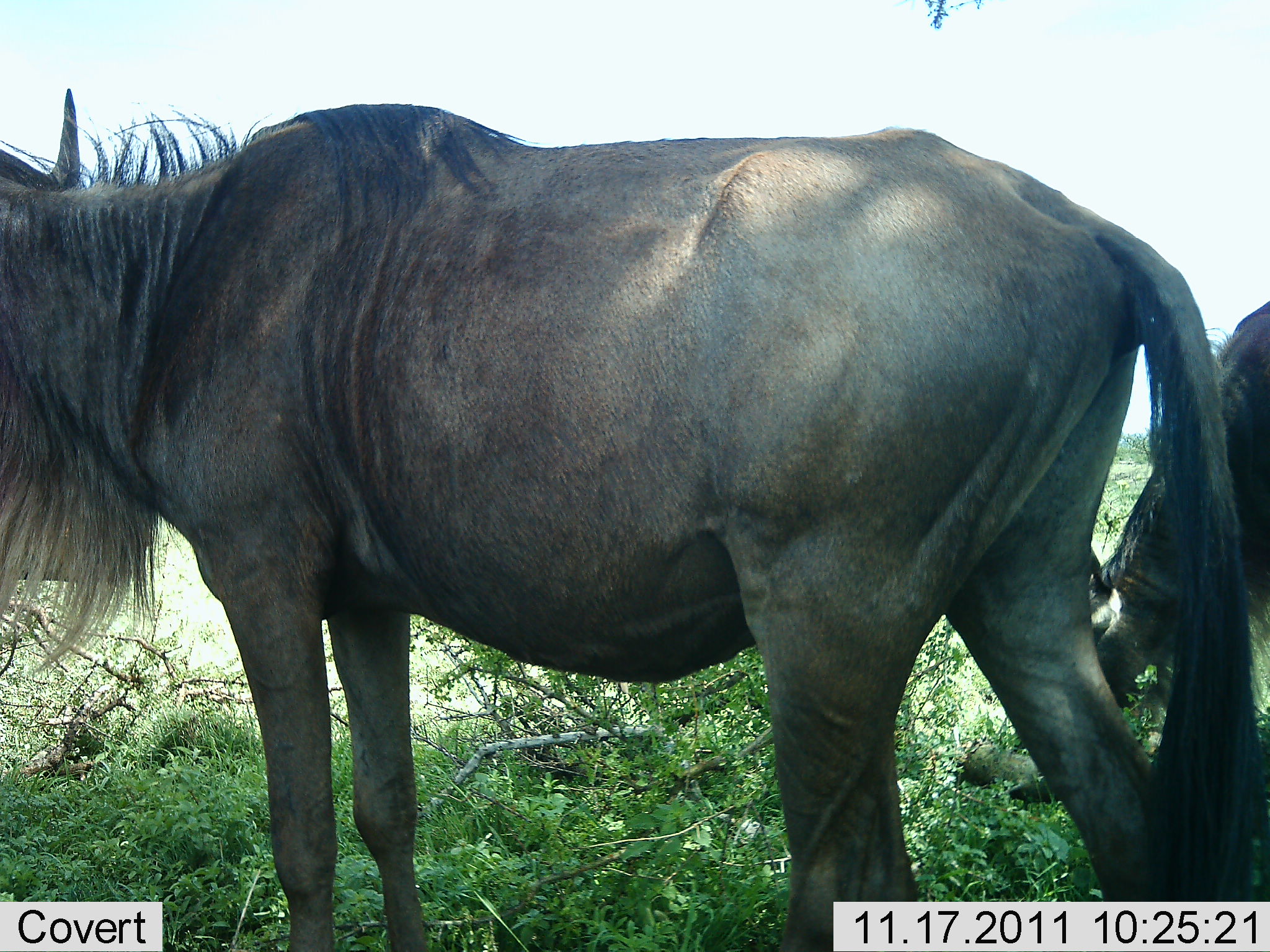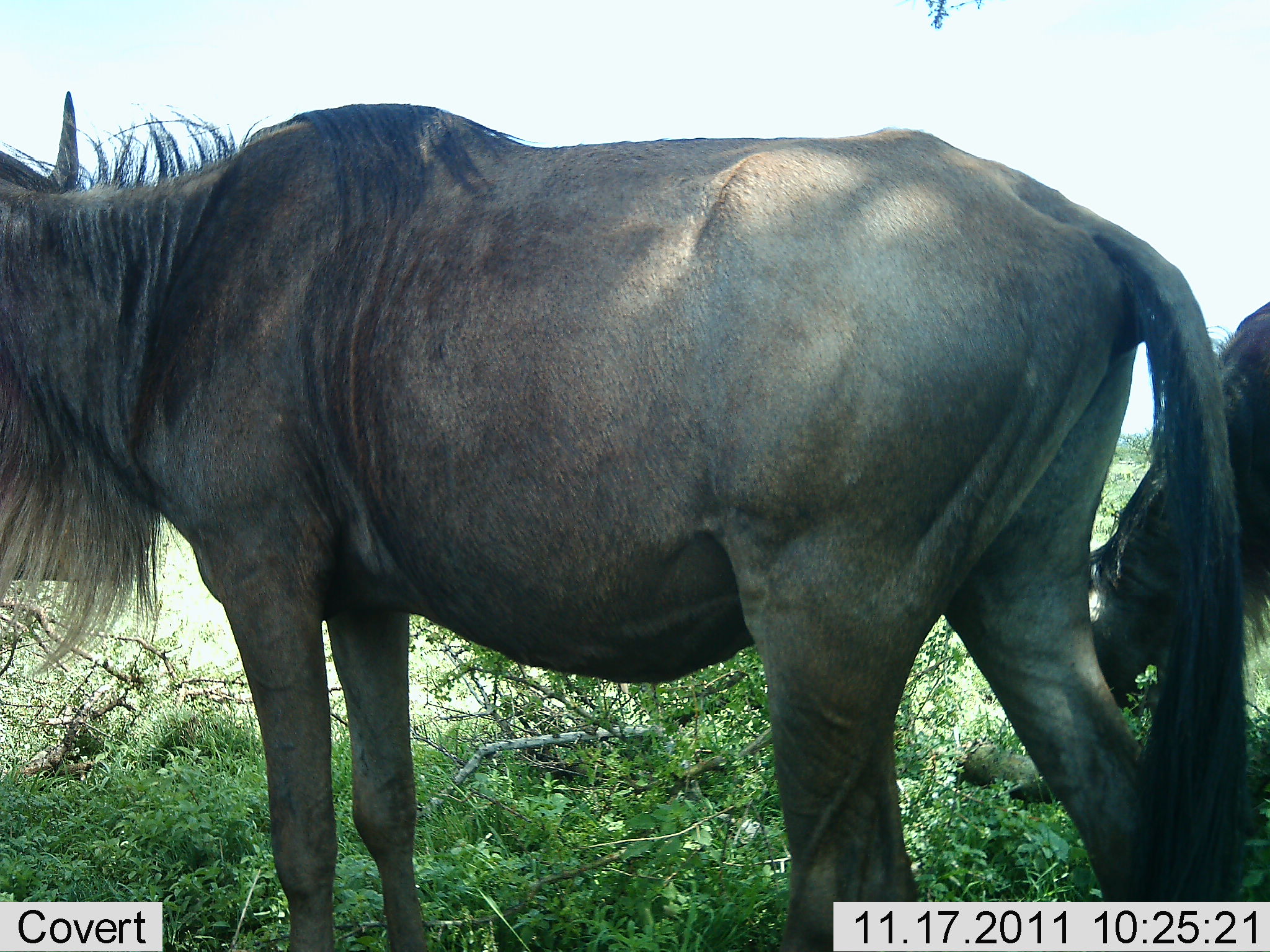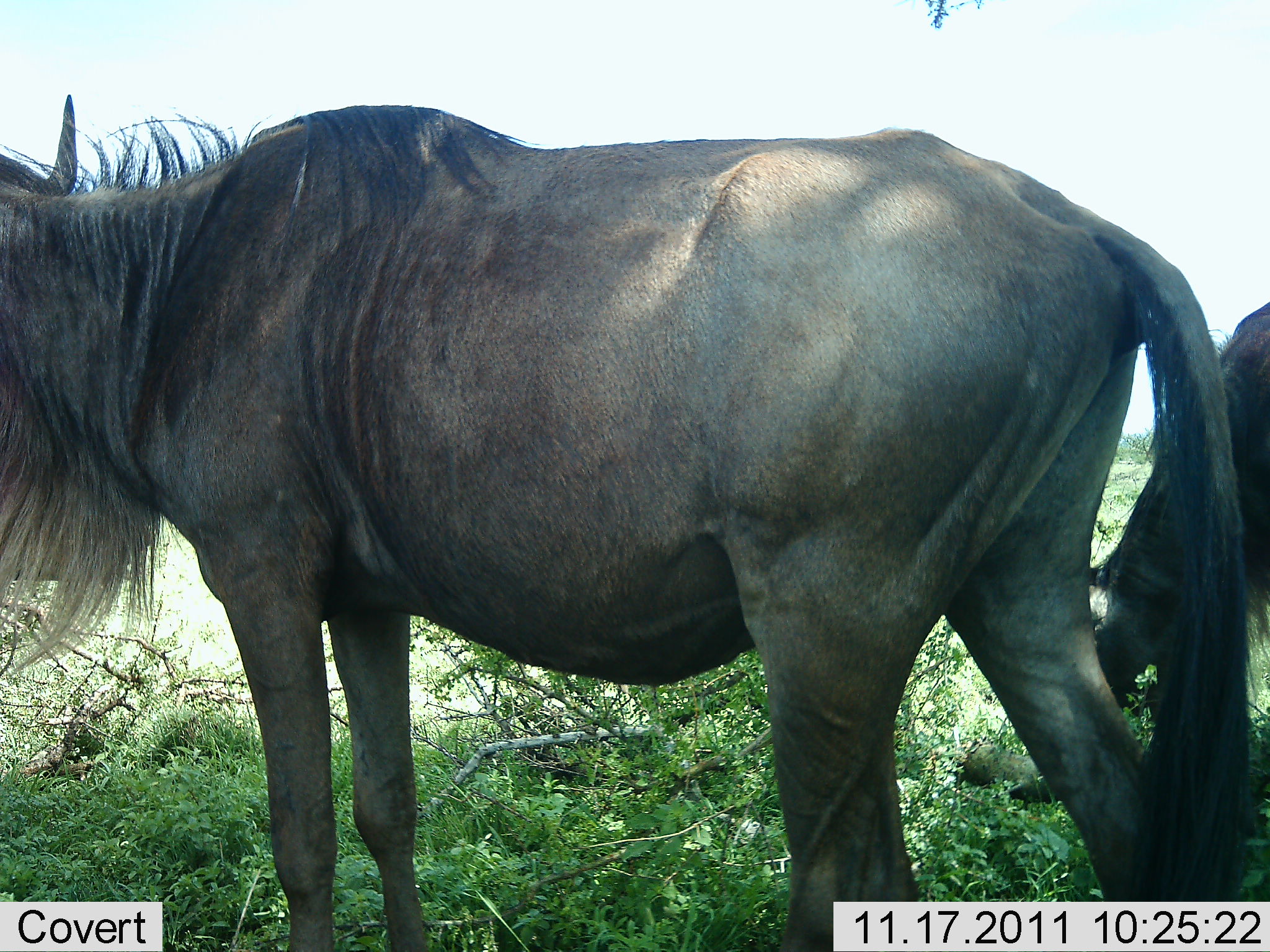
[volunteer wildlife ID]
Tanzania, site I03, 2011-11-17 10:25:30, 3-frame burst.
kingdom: Animalia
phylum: Chordata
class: Mammalia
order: Artiodactyla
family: Bovidae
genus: Connochaetes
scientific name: Connochaetes taurinus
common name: blue wildebeest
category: wildebeest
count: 2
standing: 82%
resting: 0%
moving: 0%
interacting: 0%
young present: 0%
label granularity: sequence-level